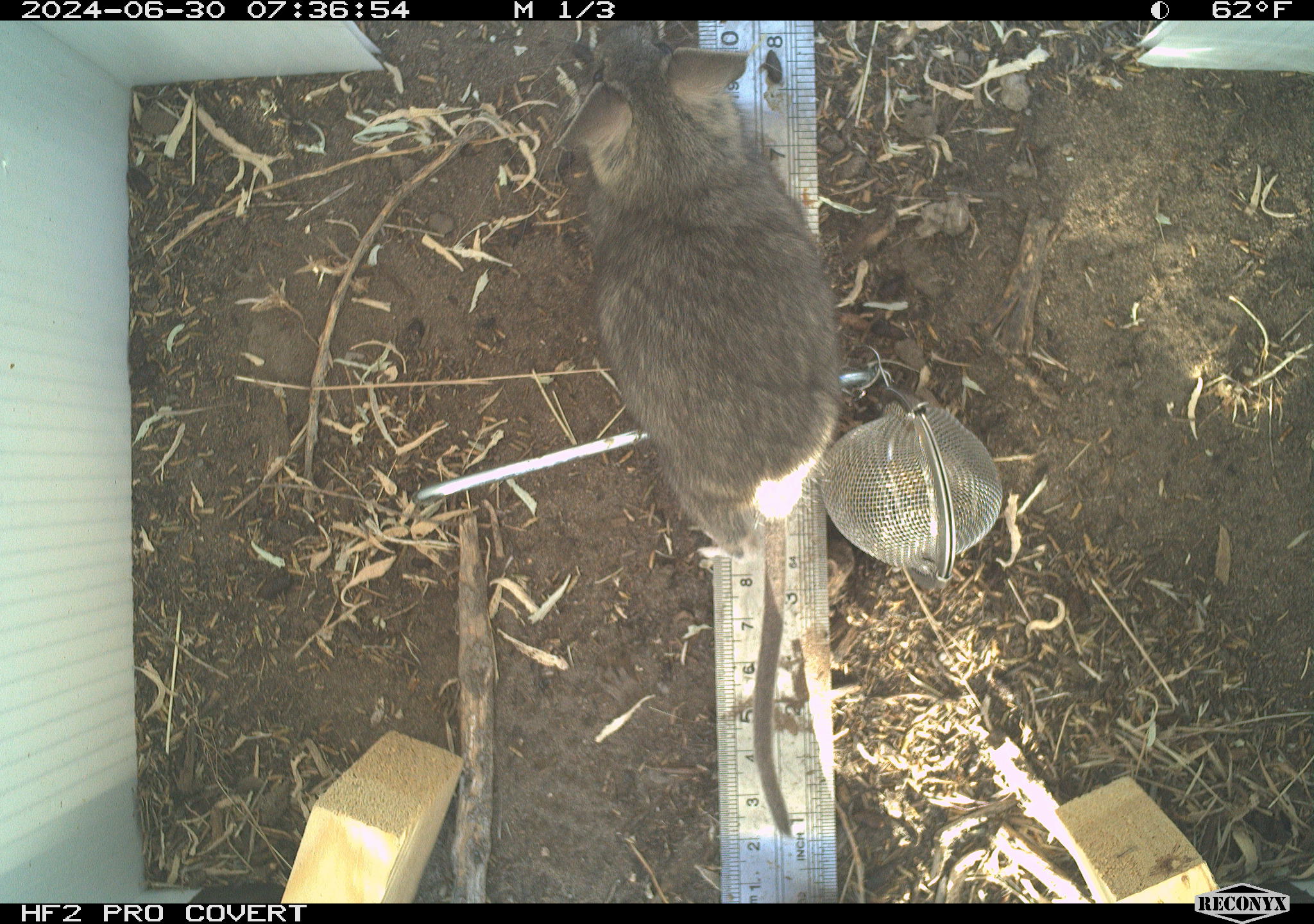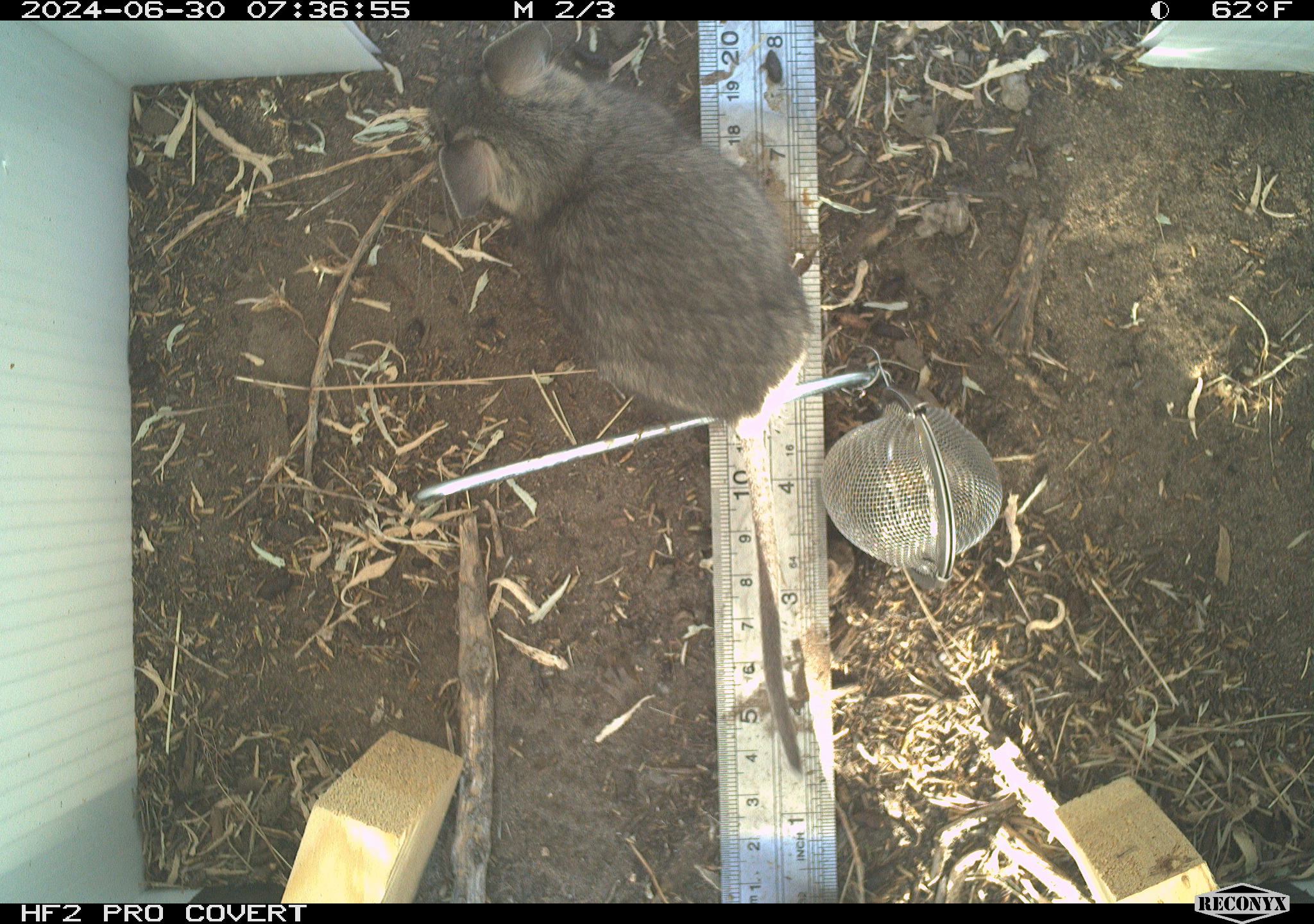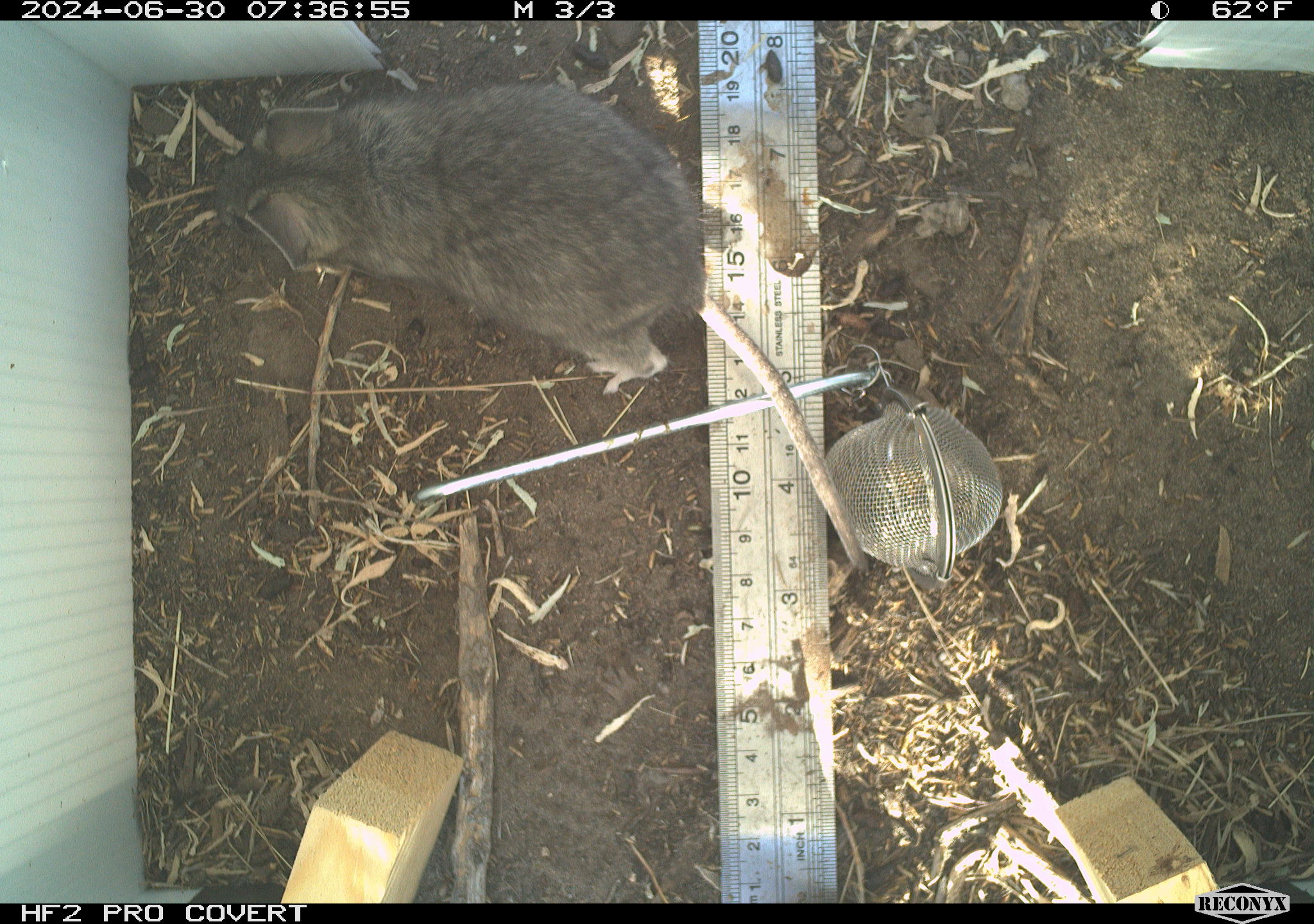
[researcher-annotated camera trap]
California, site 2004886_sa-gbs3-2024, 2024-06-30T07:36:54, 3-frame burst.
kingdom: Animalia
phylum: Chordata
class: Mammalia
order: Rodentia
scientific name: Rodentia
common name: woodrat or rat or mouse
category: woodrat or rat or mouse species